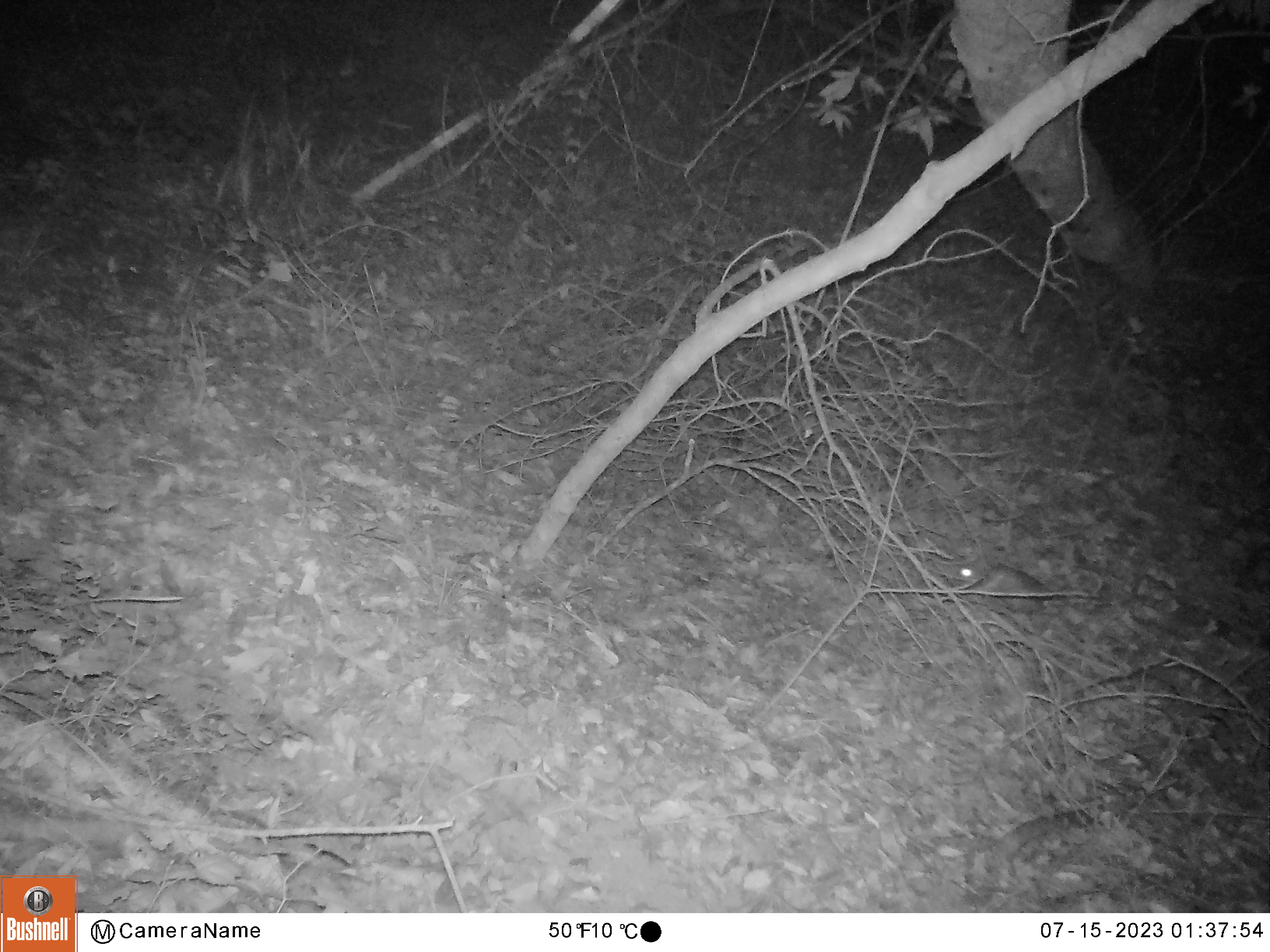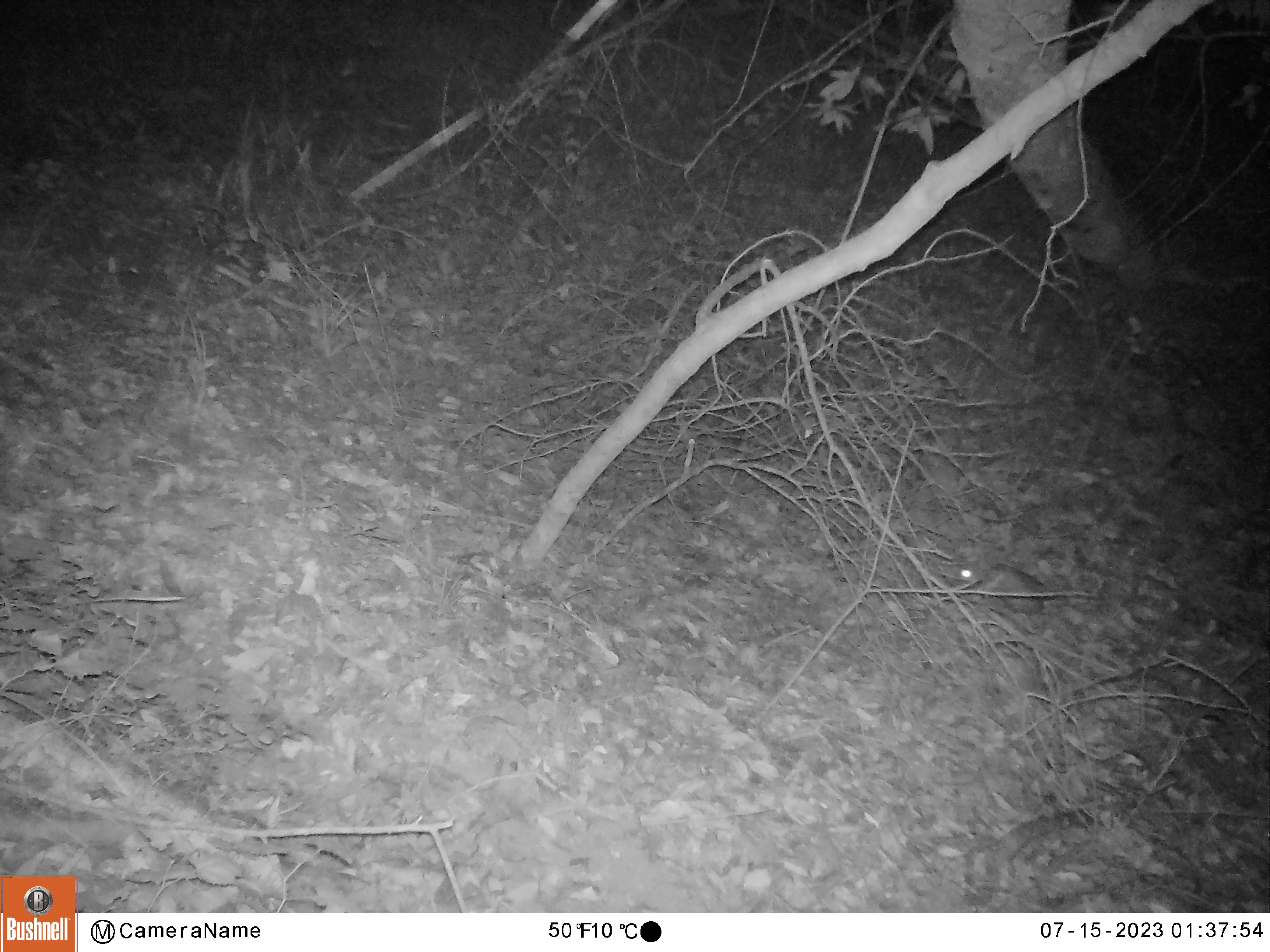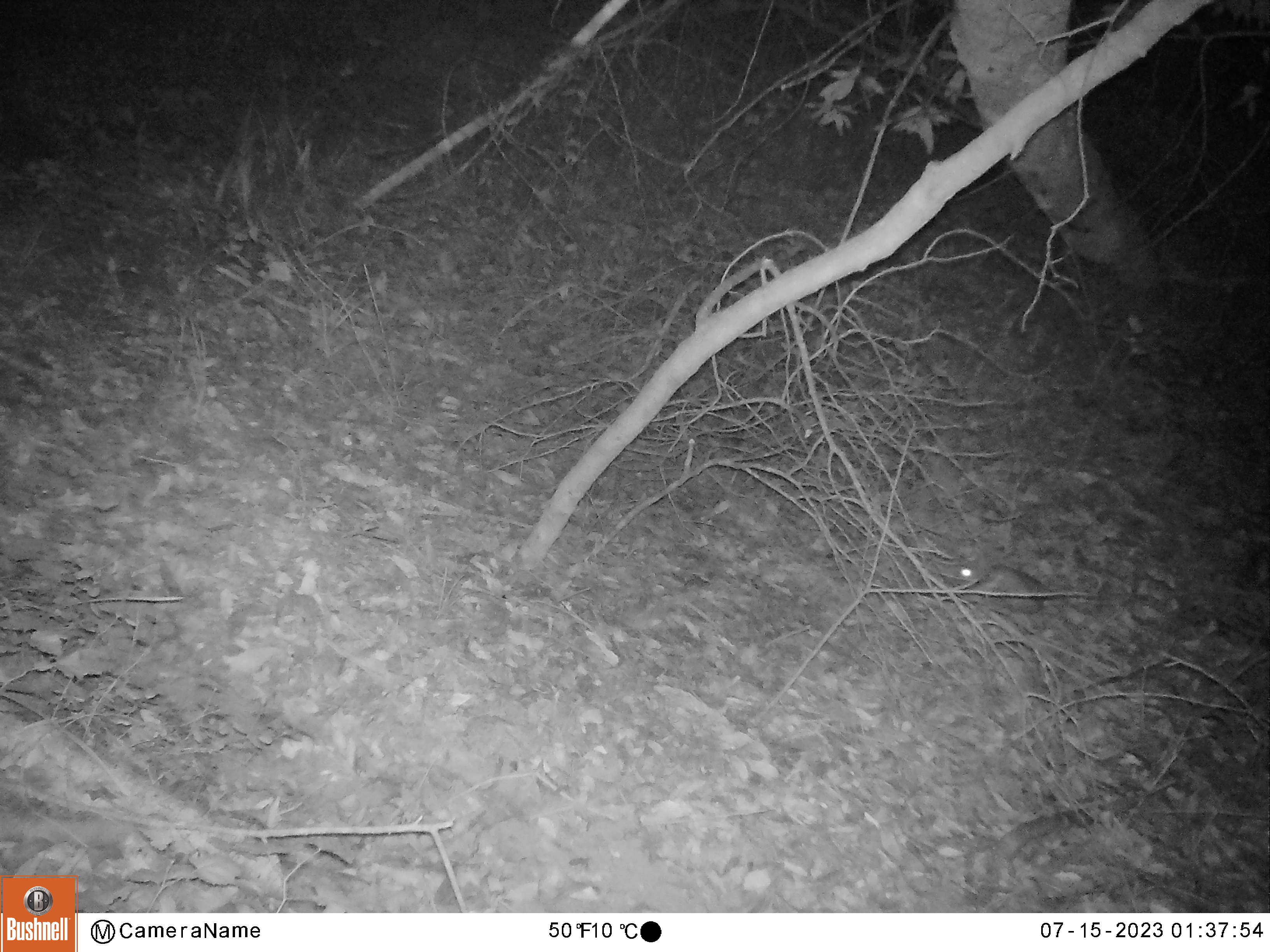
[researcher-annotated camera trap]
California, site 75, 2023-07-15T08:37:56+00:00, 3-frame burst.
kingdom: Animalia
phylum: Chordata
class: Mammalia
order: Rodentia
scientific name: Rodentia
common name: mouse or rat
Mouse or rat (Rodentia).